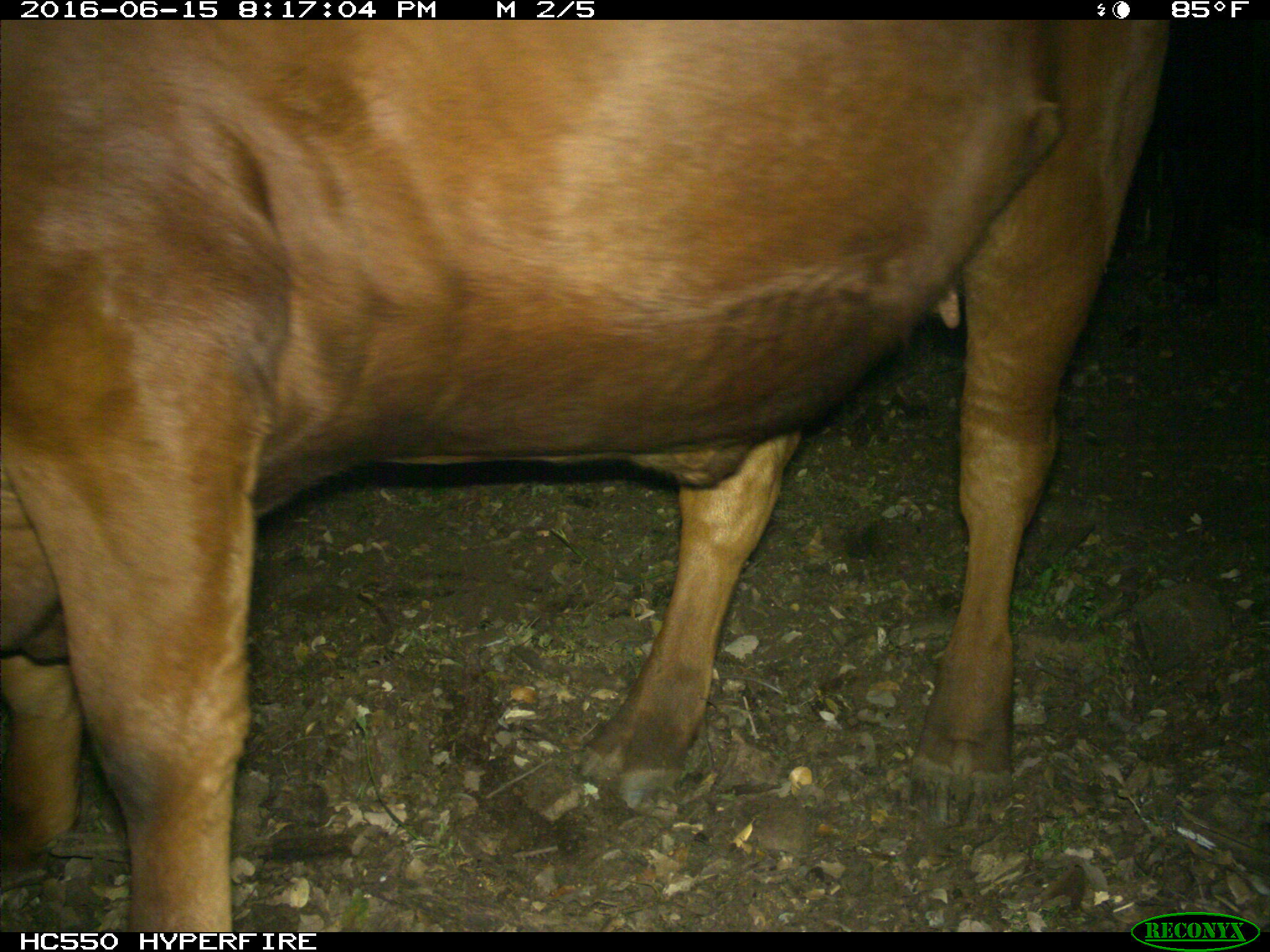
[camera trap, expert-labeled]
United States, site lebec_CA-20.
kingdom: Animalia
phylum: Chordata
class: Mammalia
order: Artiodactyla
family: Bovidae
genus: Bos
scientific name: Bos taurus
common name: domestic cow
Bos taurus (domestic cow).